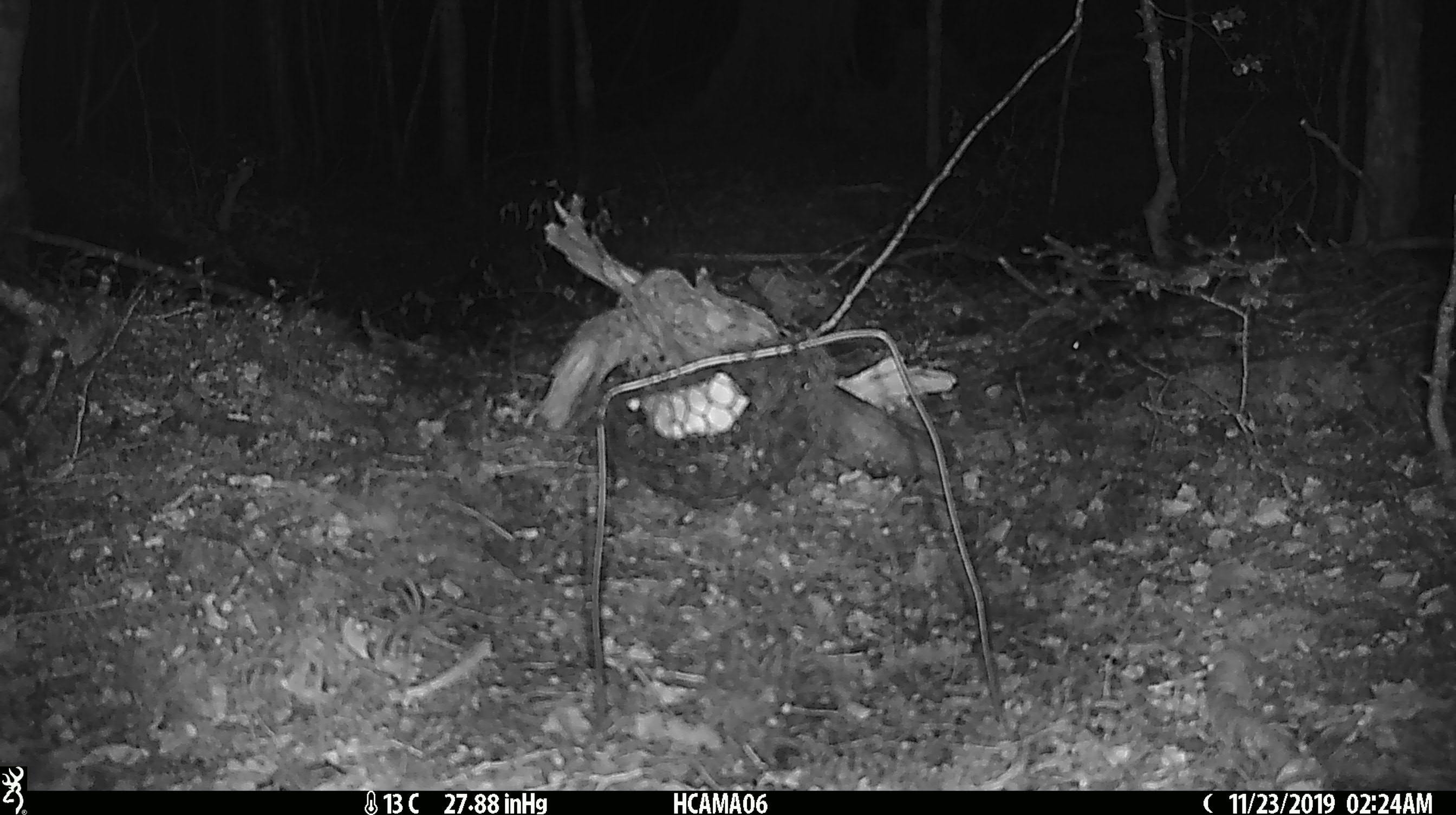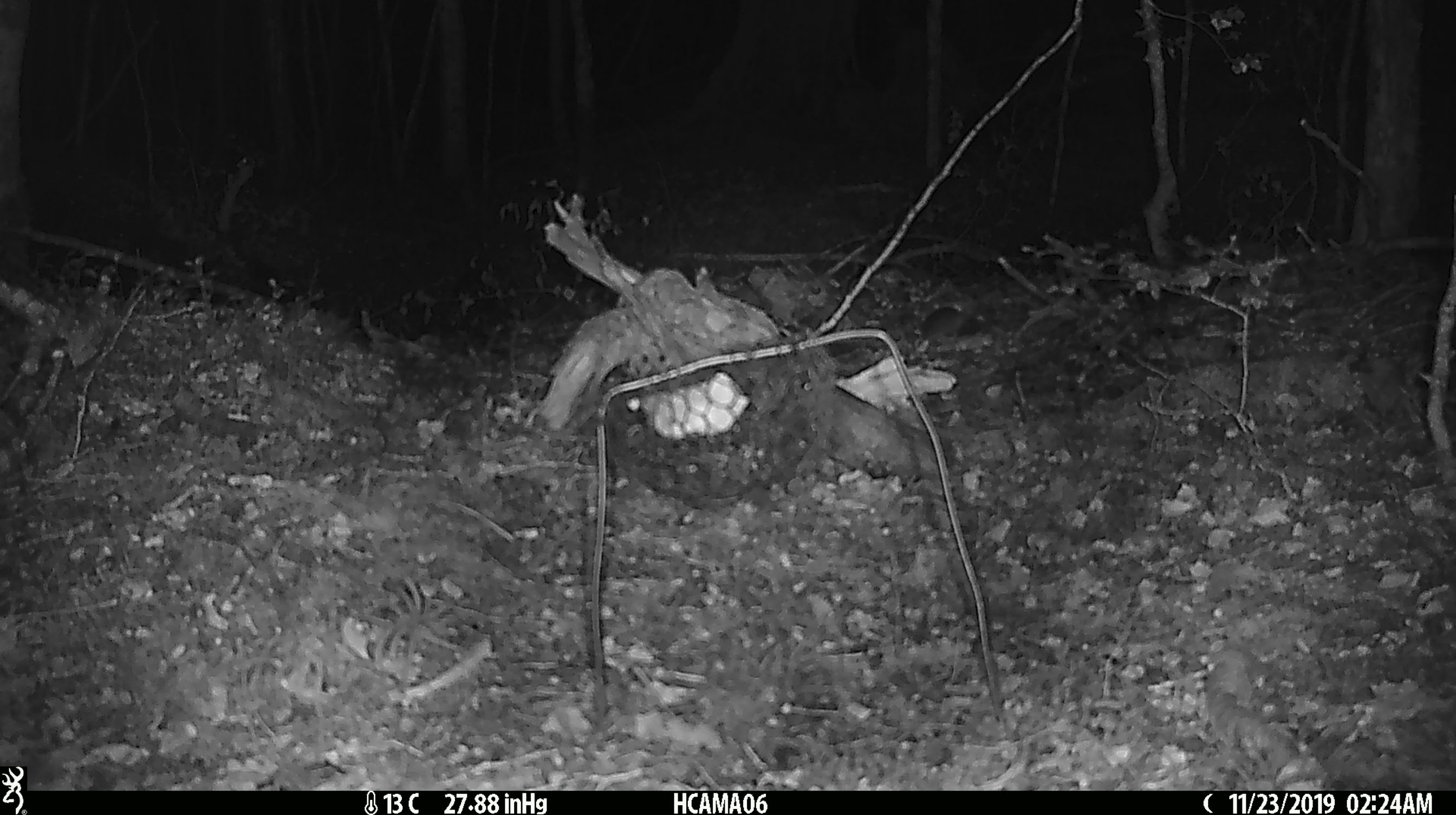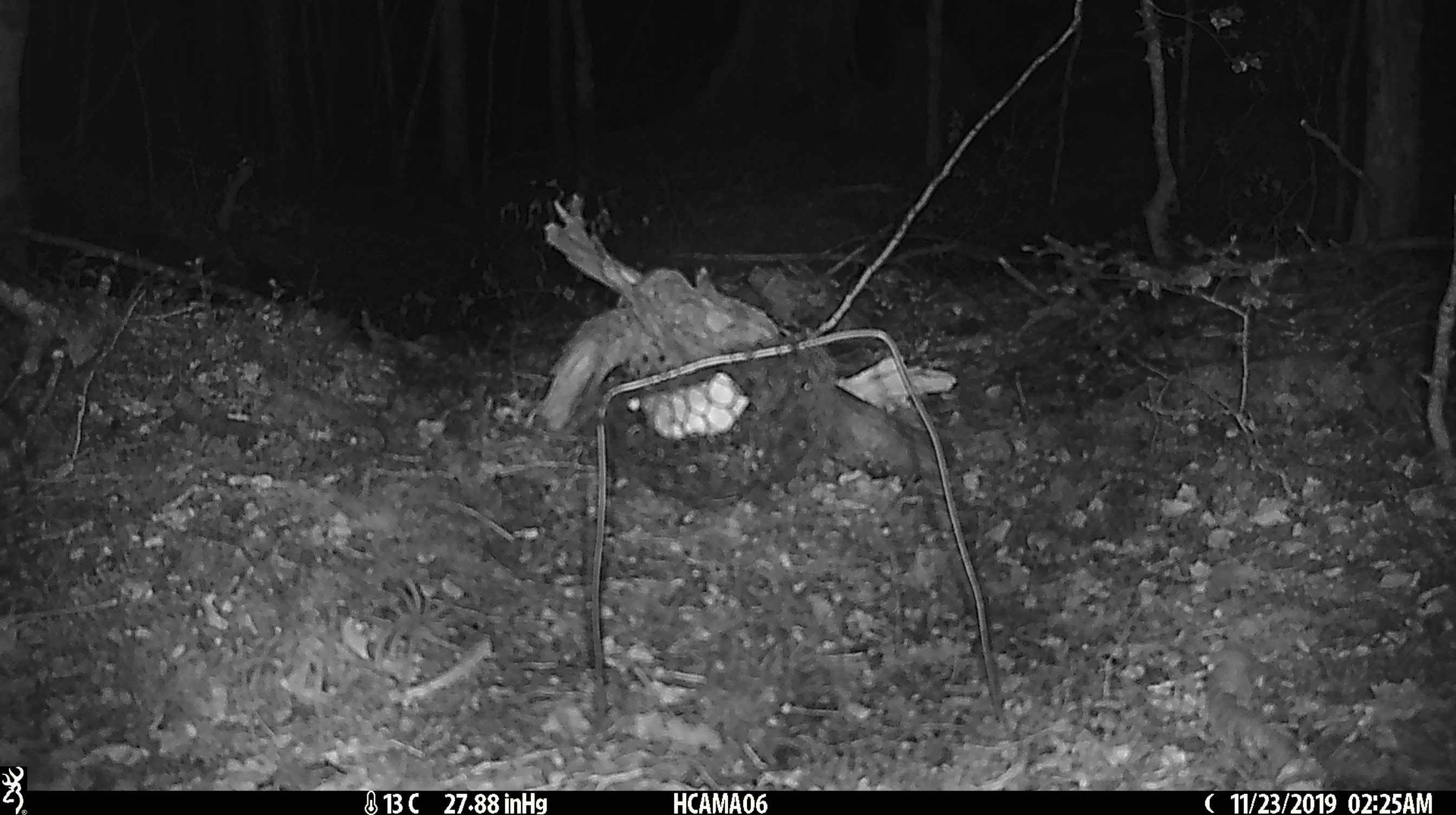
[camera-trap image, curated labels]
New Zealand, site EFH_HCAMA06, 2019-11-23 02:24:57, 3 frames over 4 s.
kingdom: Animalia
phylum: Chordata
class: Mammalia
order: Rodentia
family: Muridae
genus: Mus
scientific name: Mus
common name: mouse